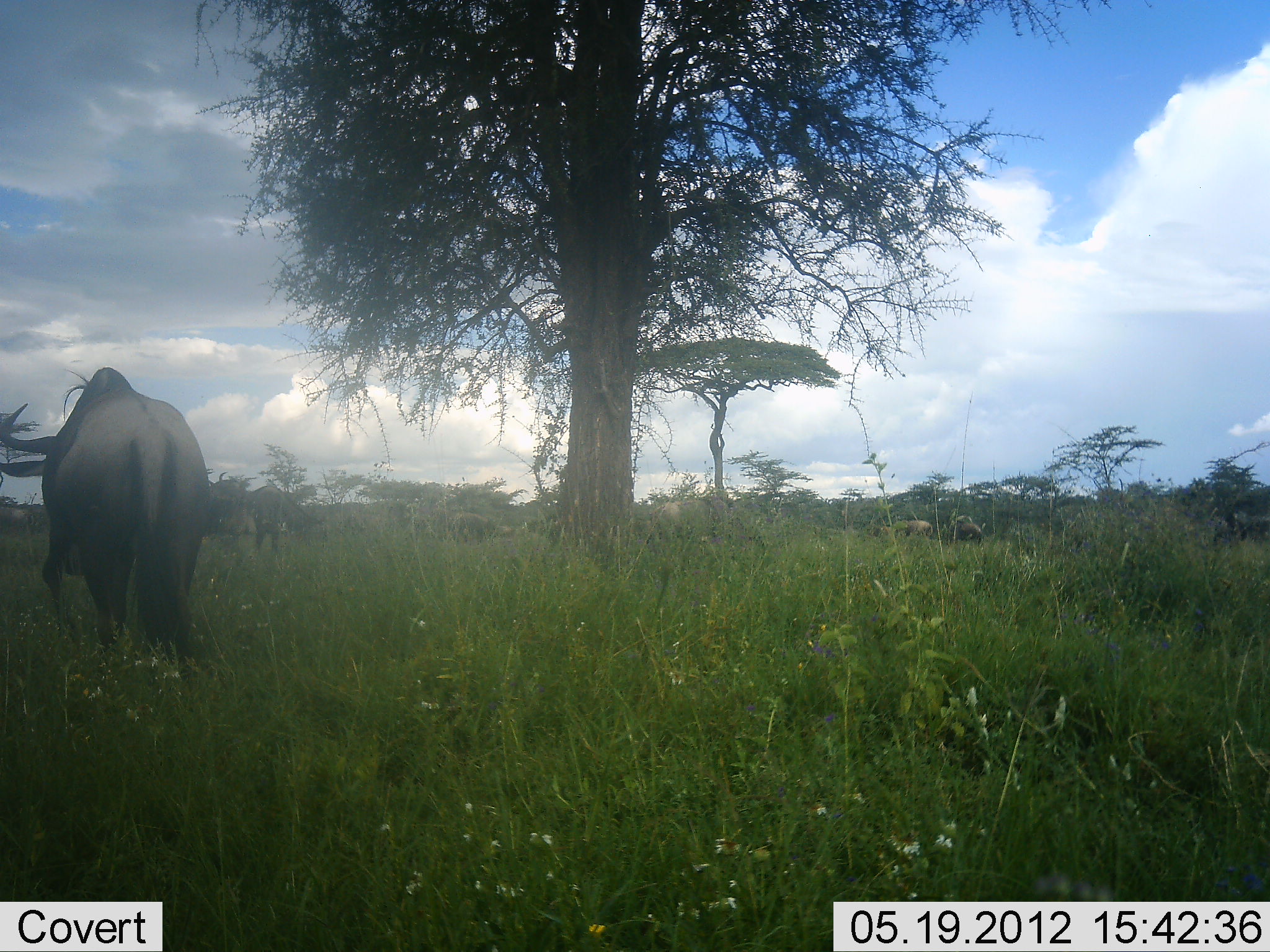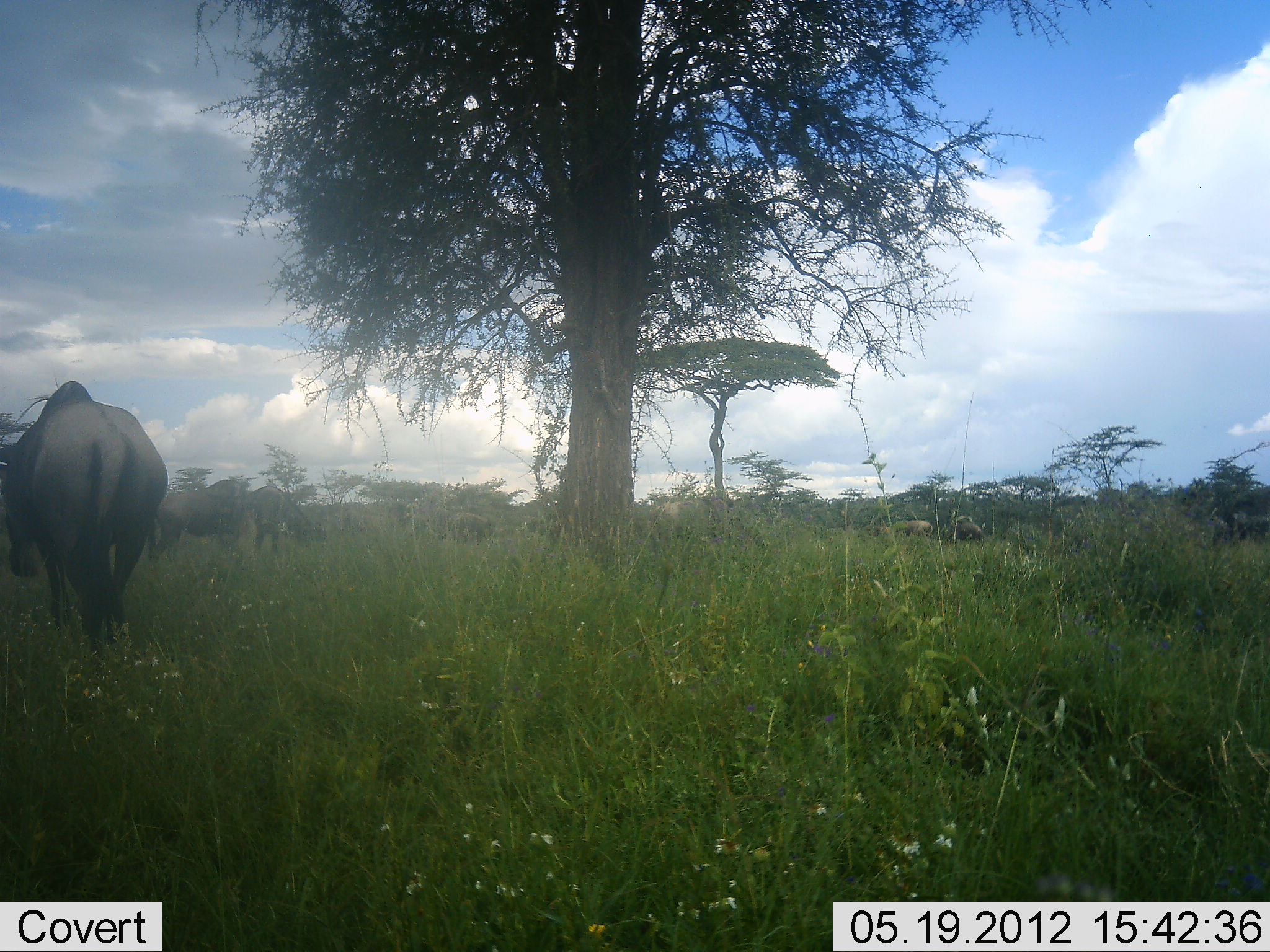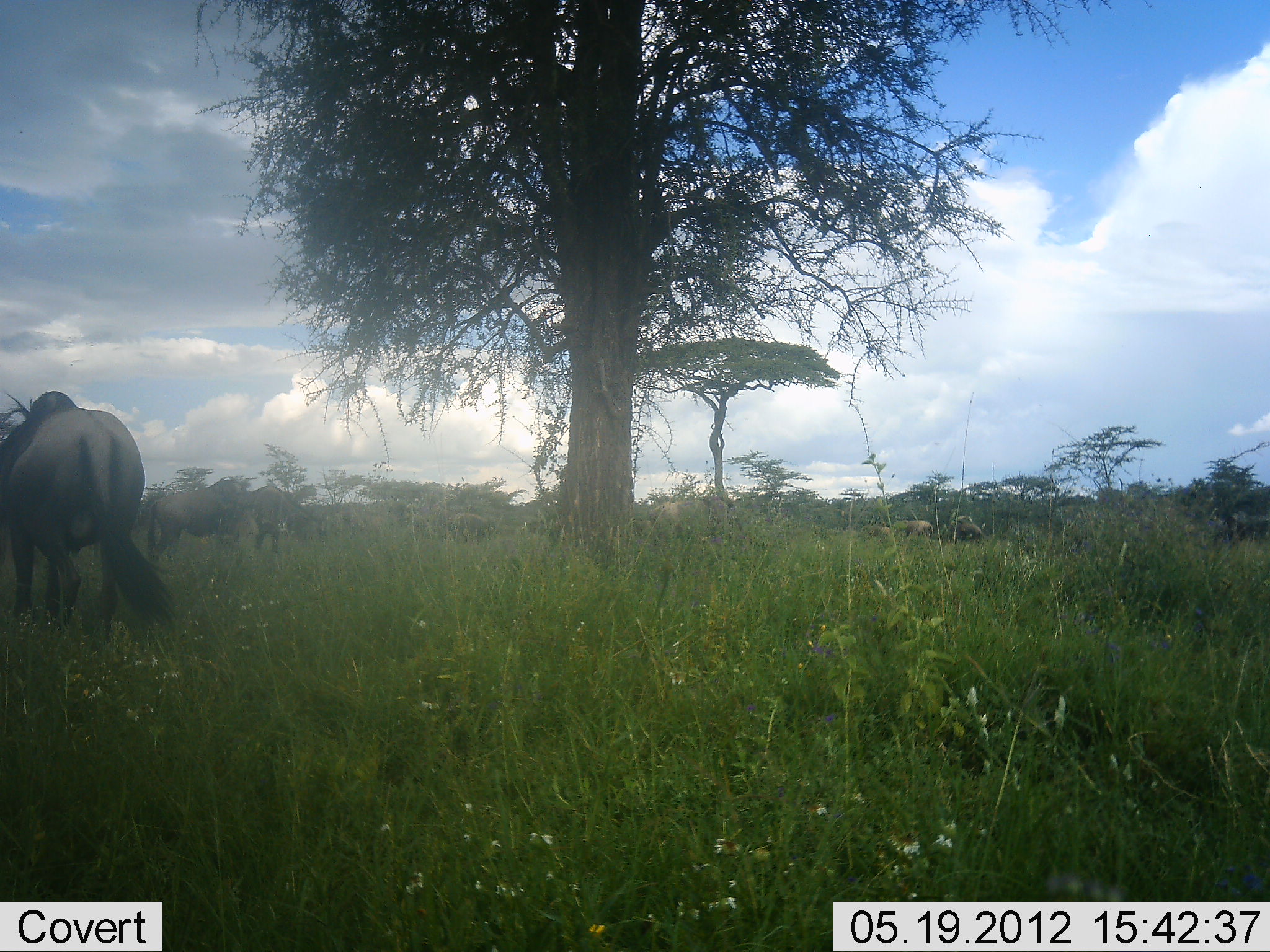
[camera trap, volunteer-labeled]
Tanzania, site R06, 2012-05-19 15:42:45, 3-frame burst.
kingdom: Animalia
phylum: Chordata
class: Mammalia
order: Artiodactyla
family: Bovidae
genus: Connochaetes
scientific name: Connochaetes taurinus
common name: blue wildebeest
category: wildebeest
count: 6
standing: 32%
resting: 5%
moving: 91%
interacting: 0%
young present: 0%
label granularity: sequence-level